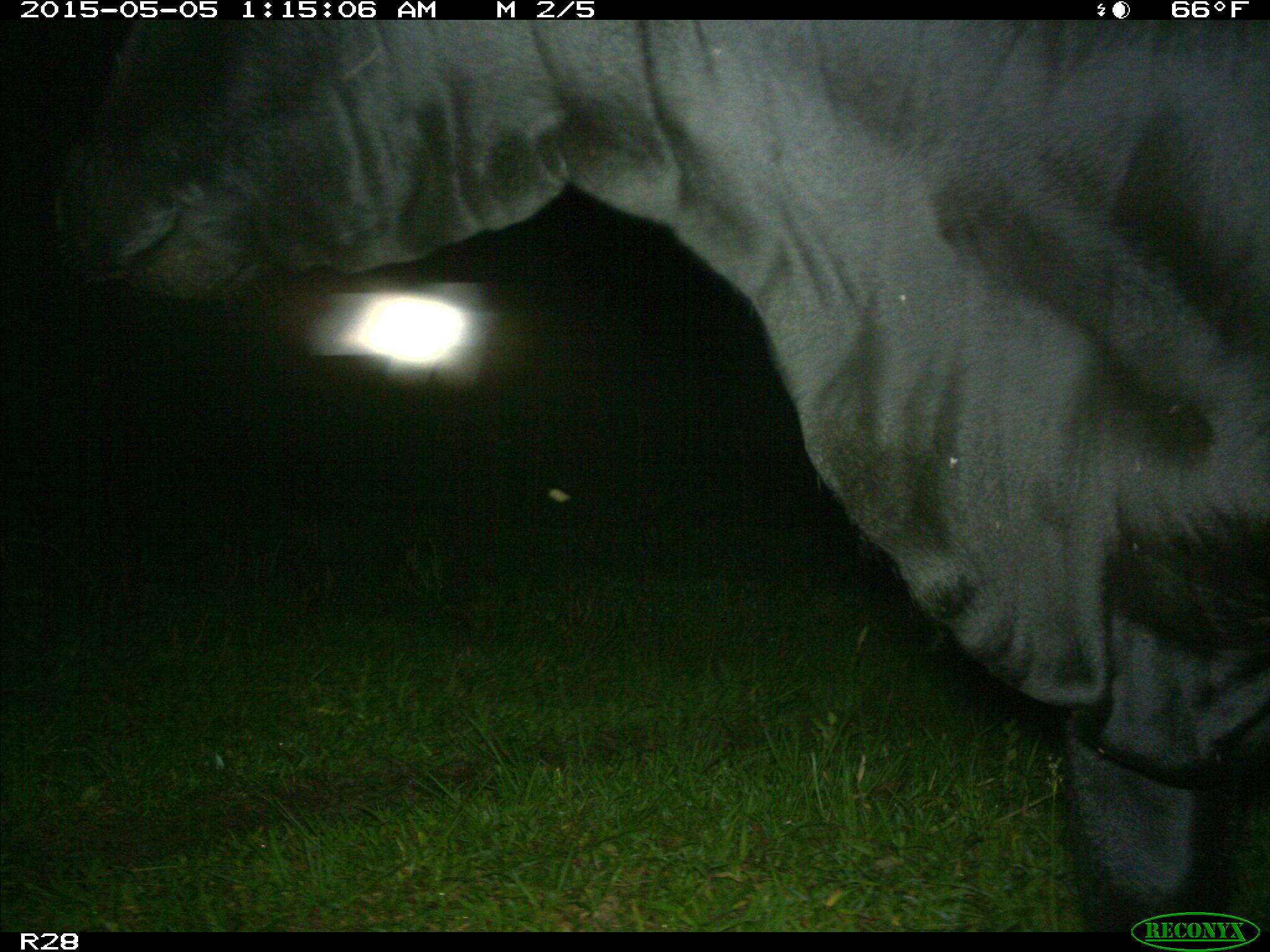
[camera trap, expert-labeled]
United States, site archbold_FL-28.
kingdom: Animalia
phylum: Chordata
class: Mammalia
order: Artiodactyla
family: Bovidae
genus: Bos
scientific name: Bos taurus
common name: domestic cow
Bos taurus (domestic cow).